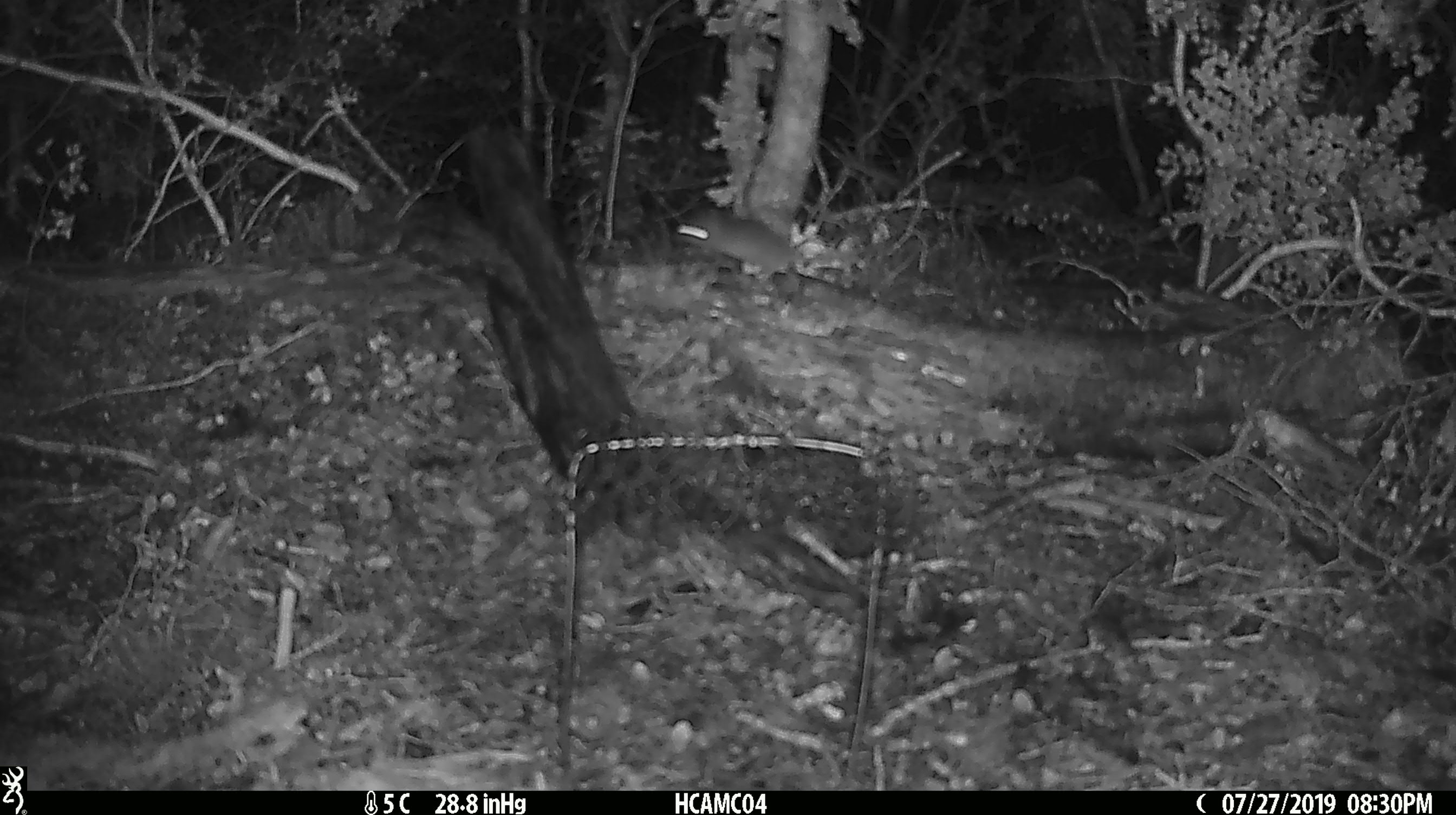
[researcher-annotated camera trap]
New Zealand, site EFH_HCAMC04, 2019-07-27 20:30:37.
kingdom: Animalia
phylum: Chordata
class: Mammalia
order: Rodentia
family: Muridae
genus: Mus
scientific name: Mus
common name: mouse